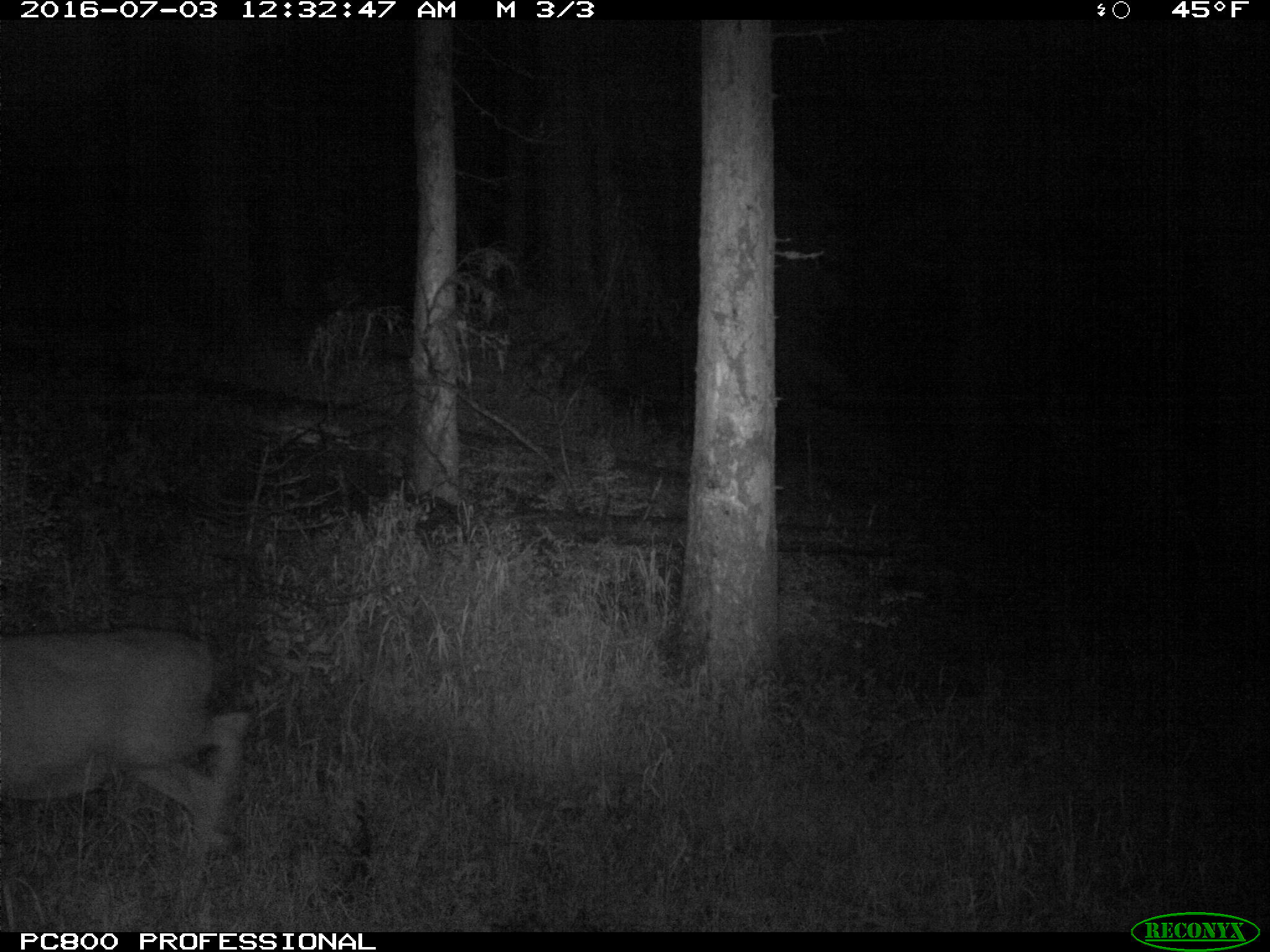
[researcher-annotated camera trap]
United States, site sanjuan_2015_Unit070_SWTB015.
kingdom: Animalia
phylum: Chordata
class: Mammalia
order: Artiodactyla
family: Cervidae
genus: Odocoileus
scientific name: Odocoileus hemionus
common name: mule deer